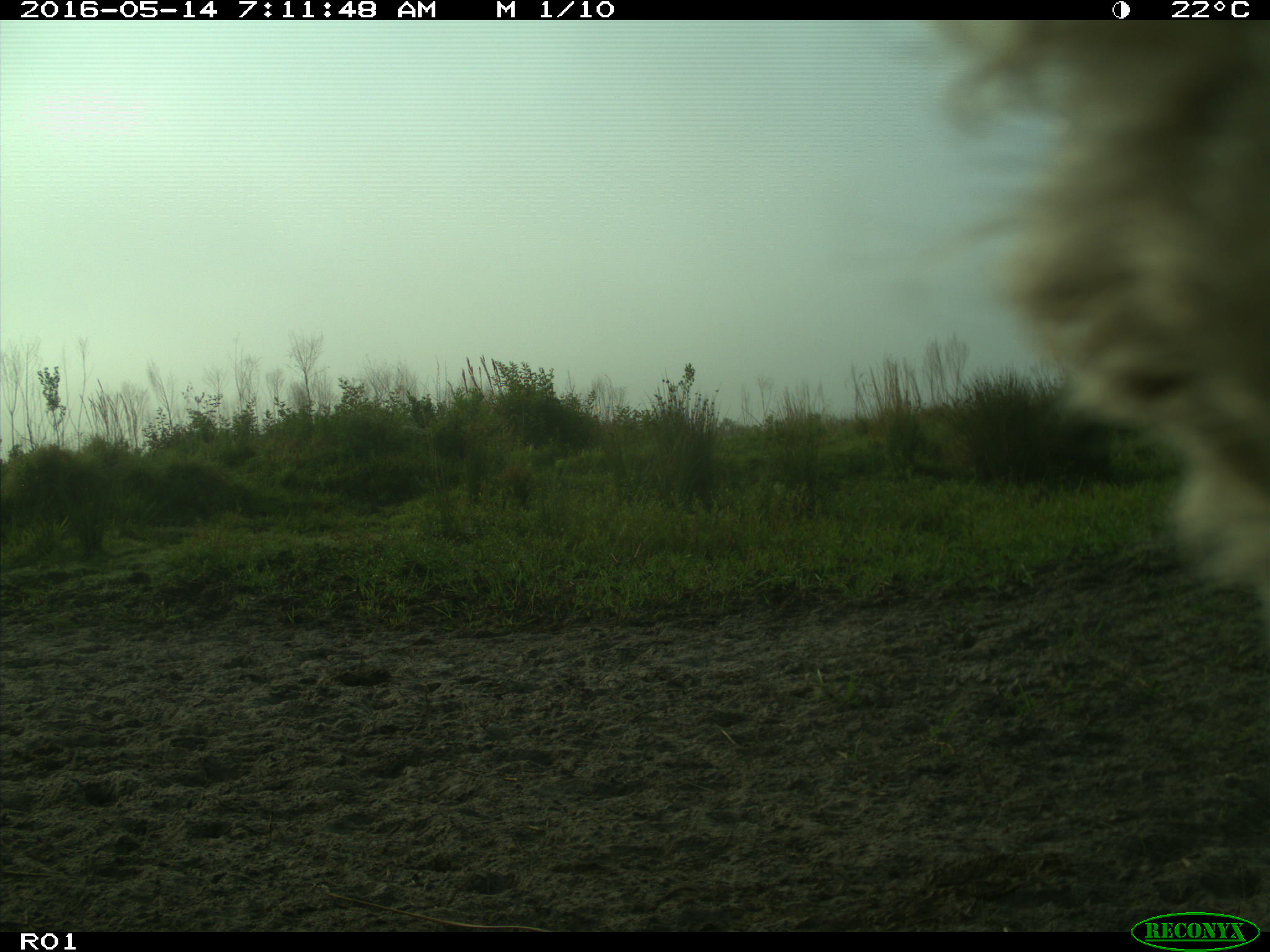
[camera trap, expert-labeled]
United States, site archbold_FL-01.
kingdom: Animalia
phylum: Chordata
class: Mammalia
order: Artiodactyla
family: Bovidae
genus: Bos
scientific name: Bos taurus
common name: domestic cow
Bos taurus (domestic cow).